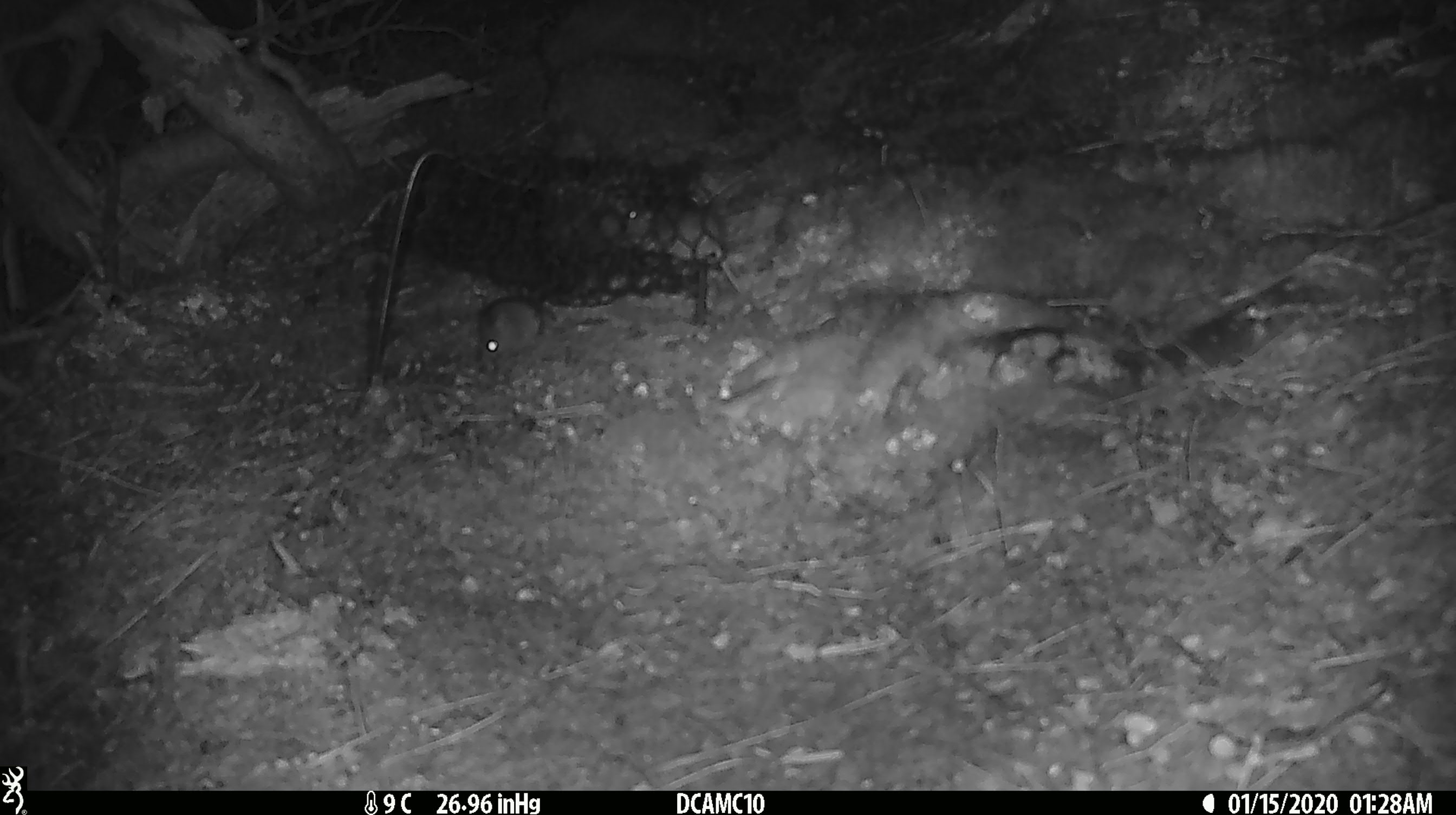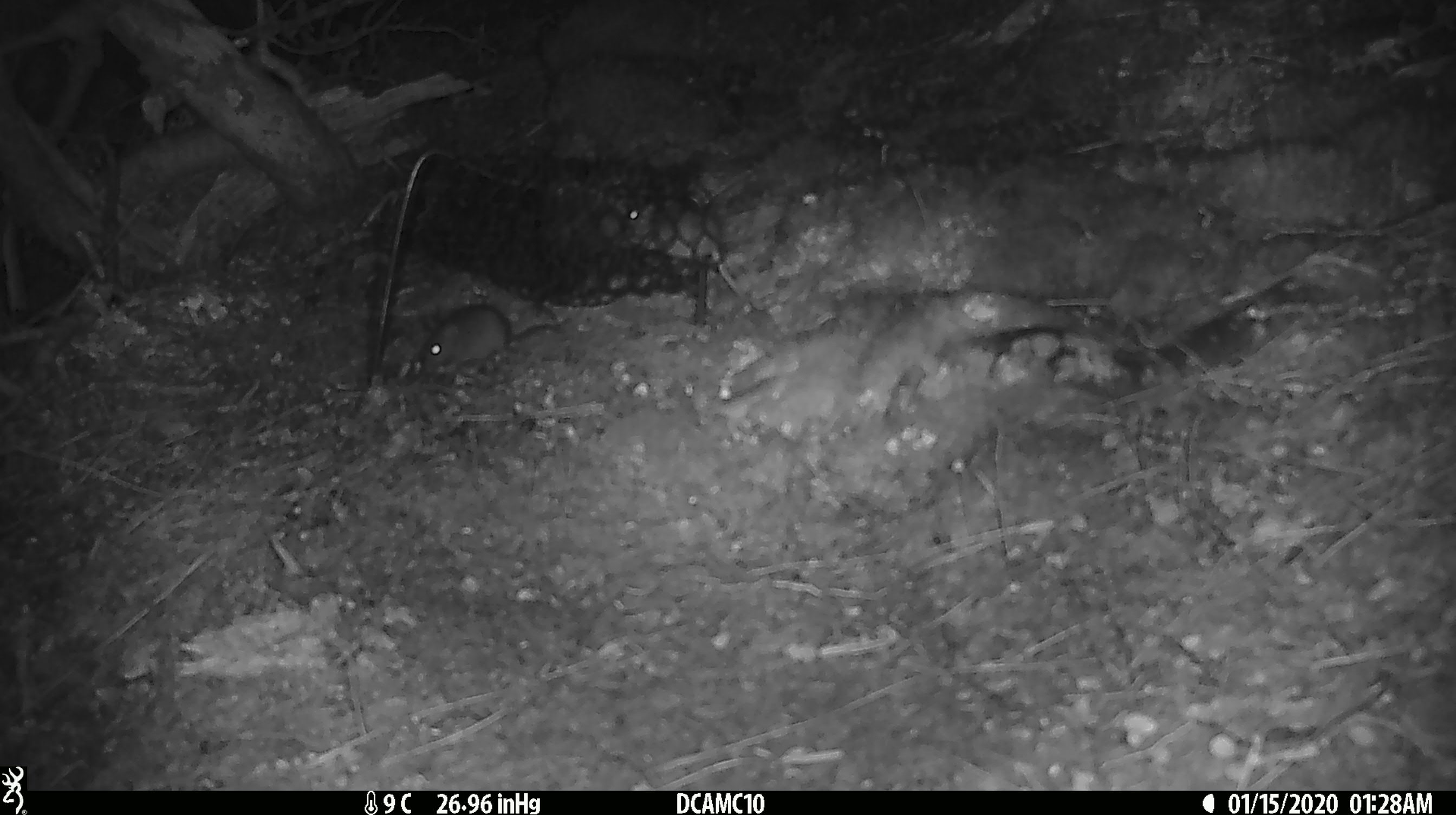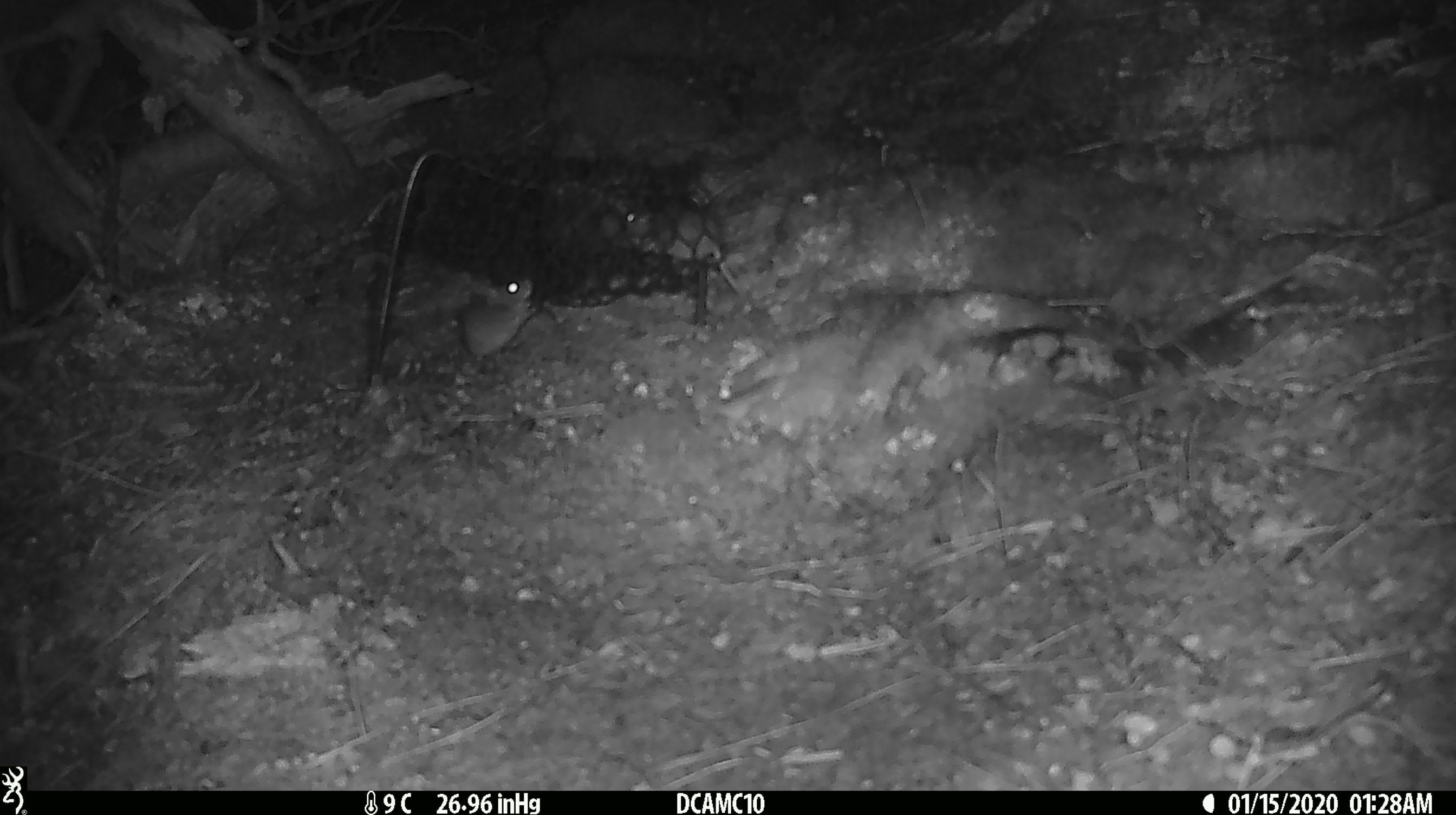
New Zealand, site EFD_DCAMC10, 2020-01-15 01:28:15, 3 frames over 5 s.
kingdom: Animalia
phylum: Chordata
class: Mammalia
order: Rodentia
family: Muridae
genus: Mus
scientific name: Mus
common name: mouse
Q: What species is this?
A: Mouse (Mus).